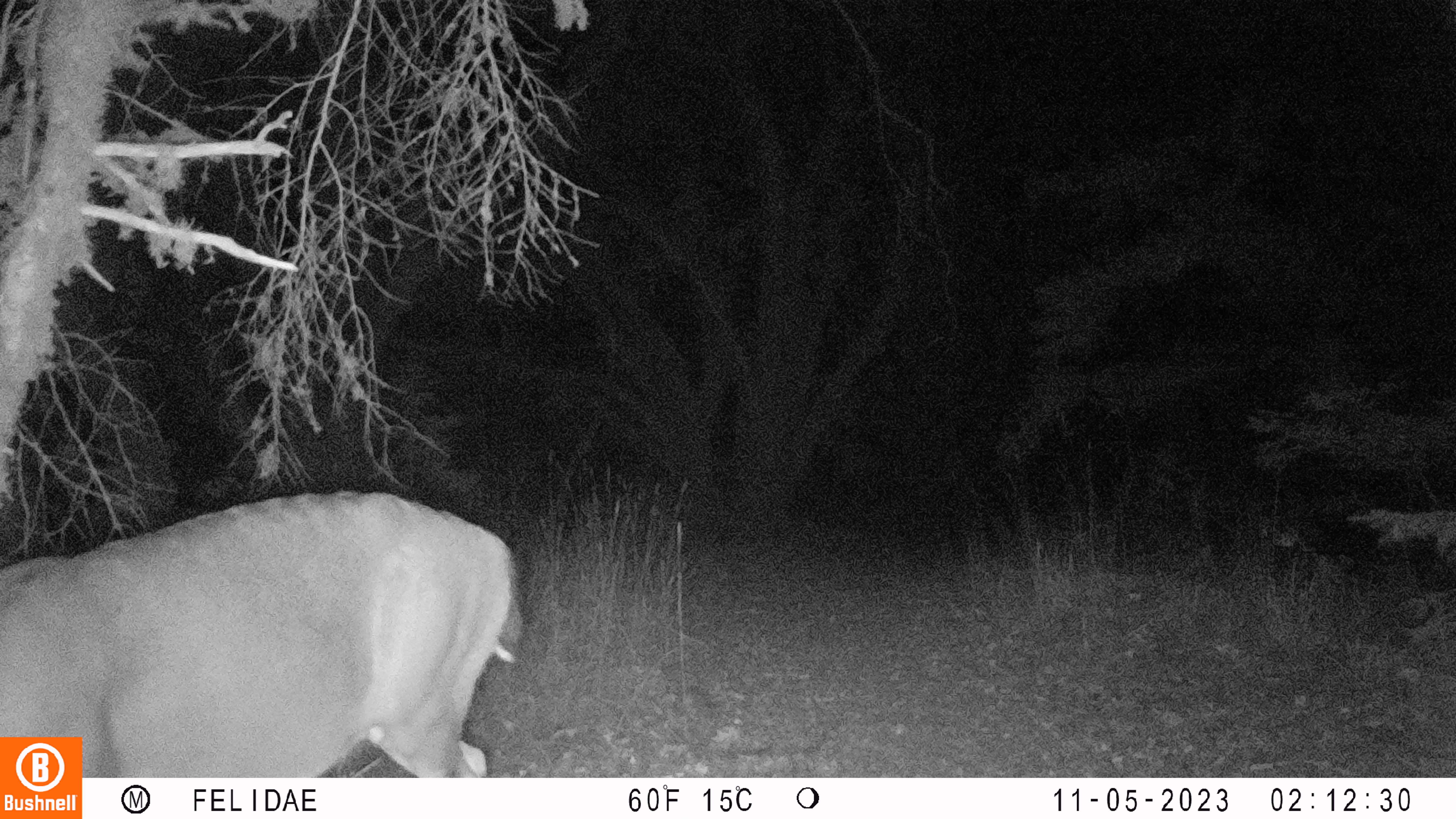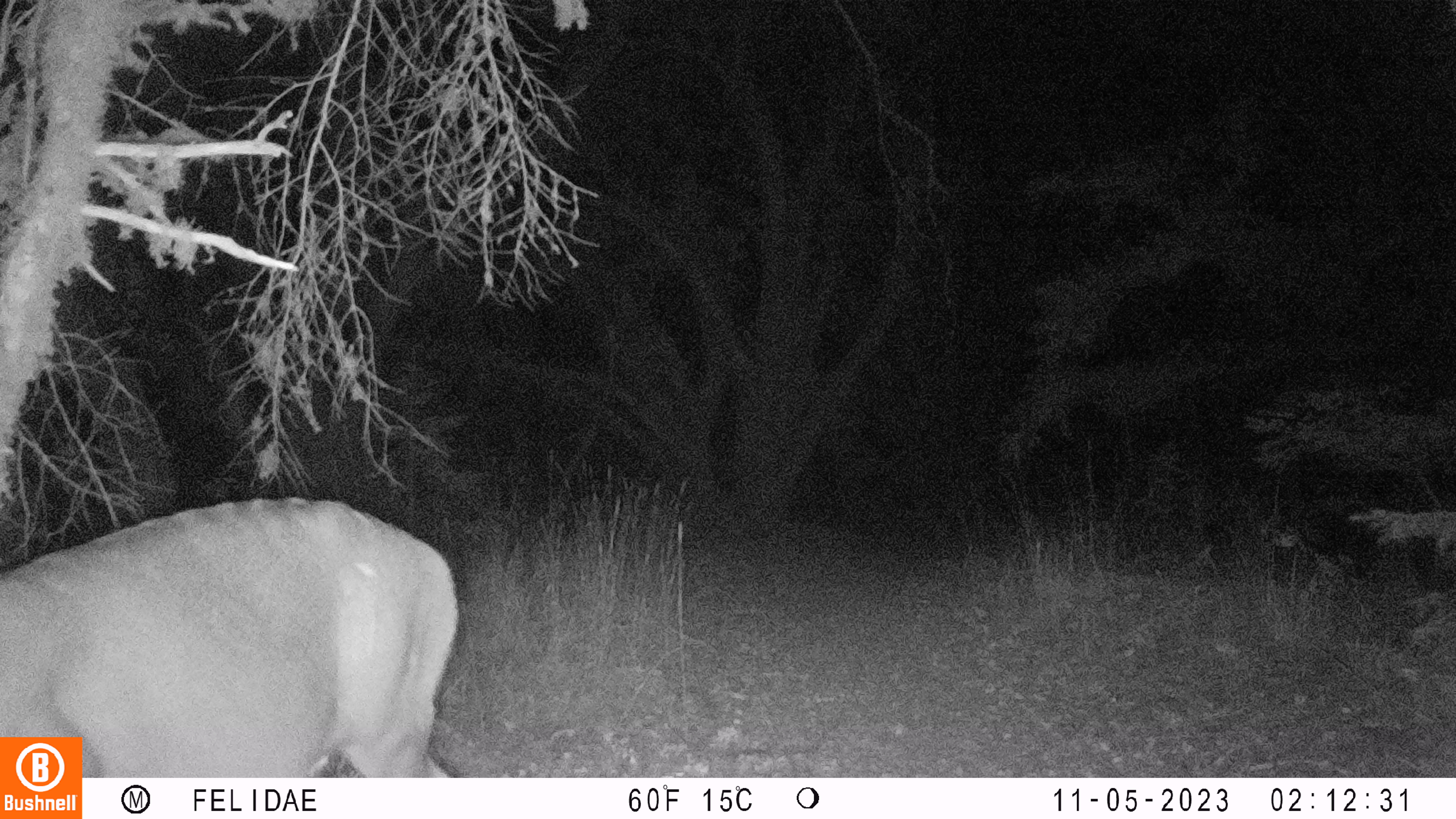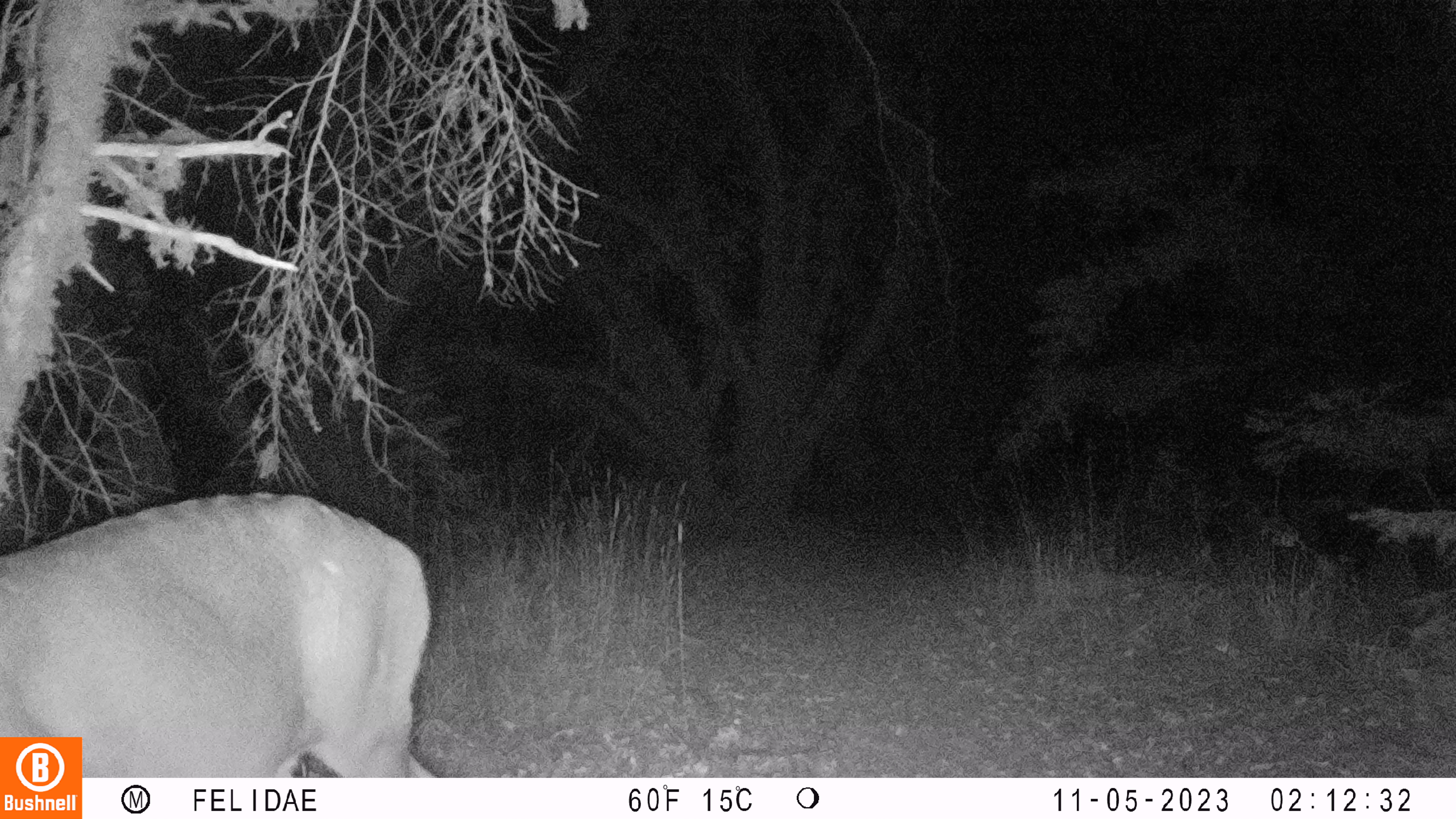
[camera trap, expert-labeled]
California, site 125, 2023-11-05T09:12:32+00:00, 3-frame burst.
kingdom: Animalia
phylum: Chordata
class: Mammalia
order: Artiodactyla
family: Cervidae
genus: Odocoileus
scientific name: Odocoileus hemionus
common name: mule deer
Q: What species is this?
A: Mule deer (Odocoileus hemionus).